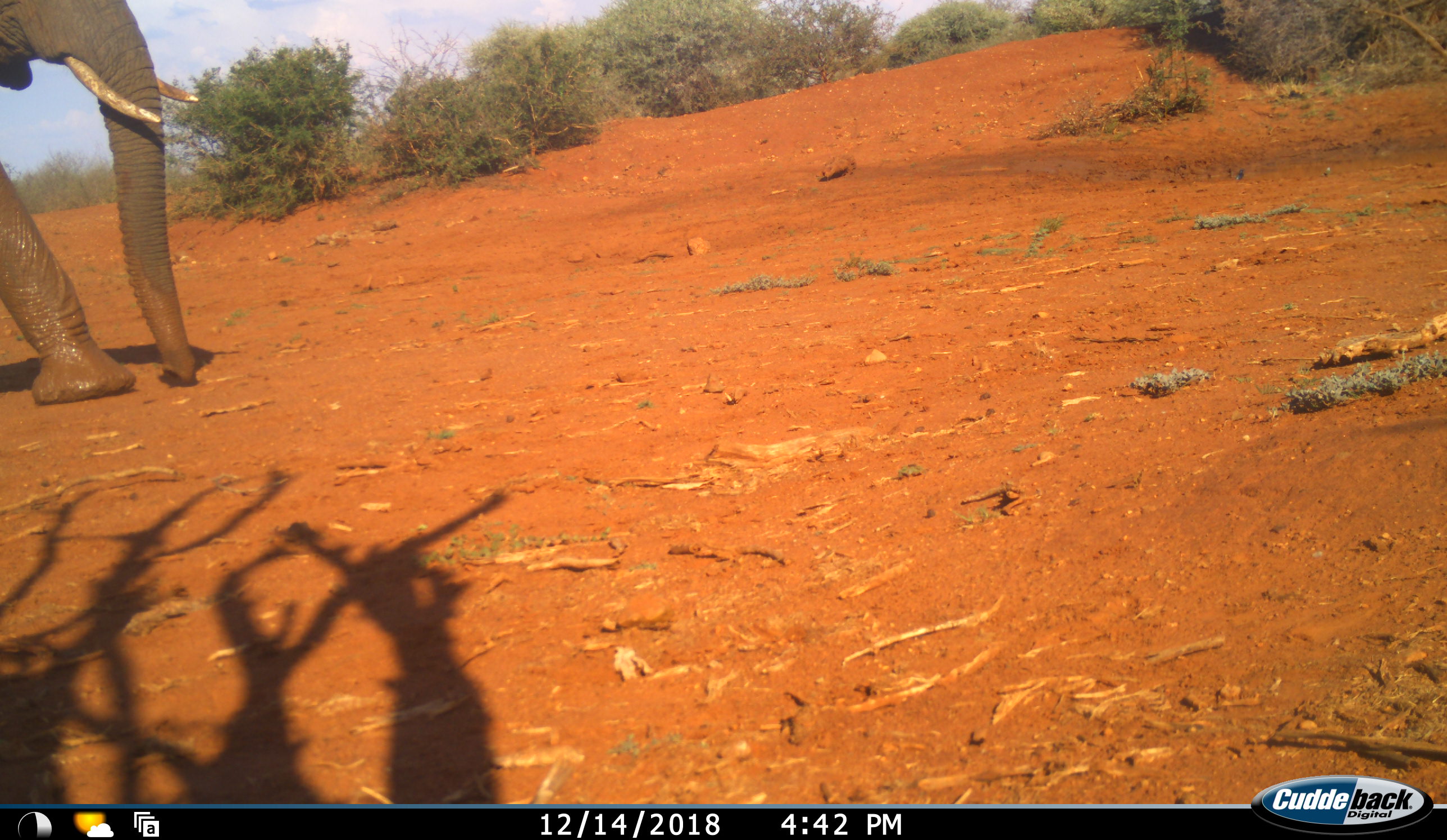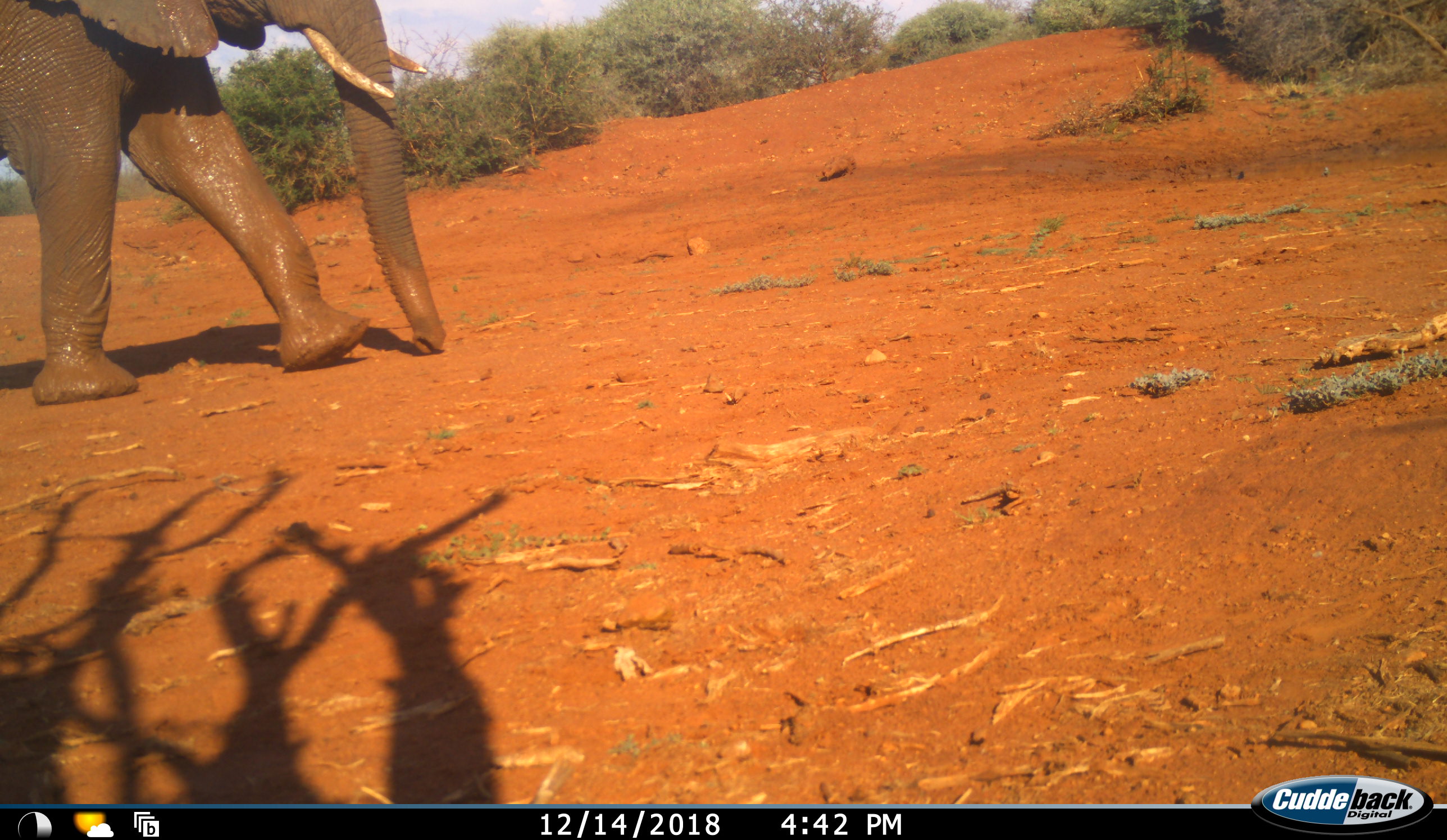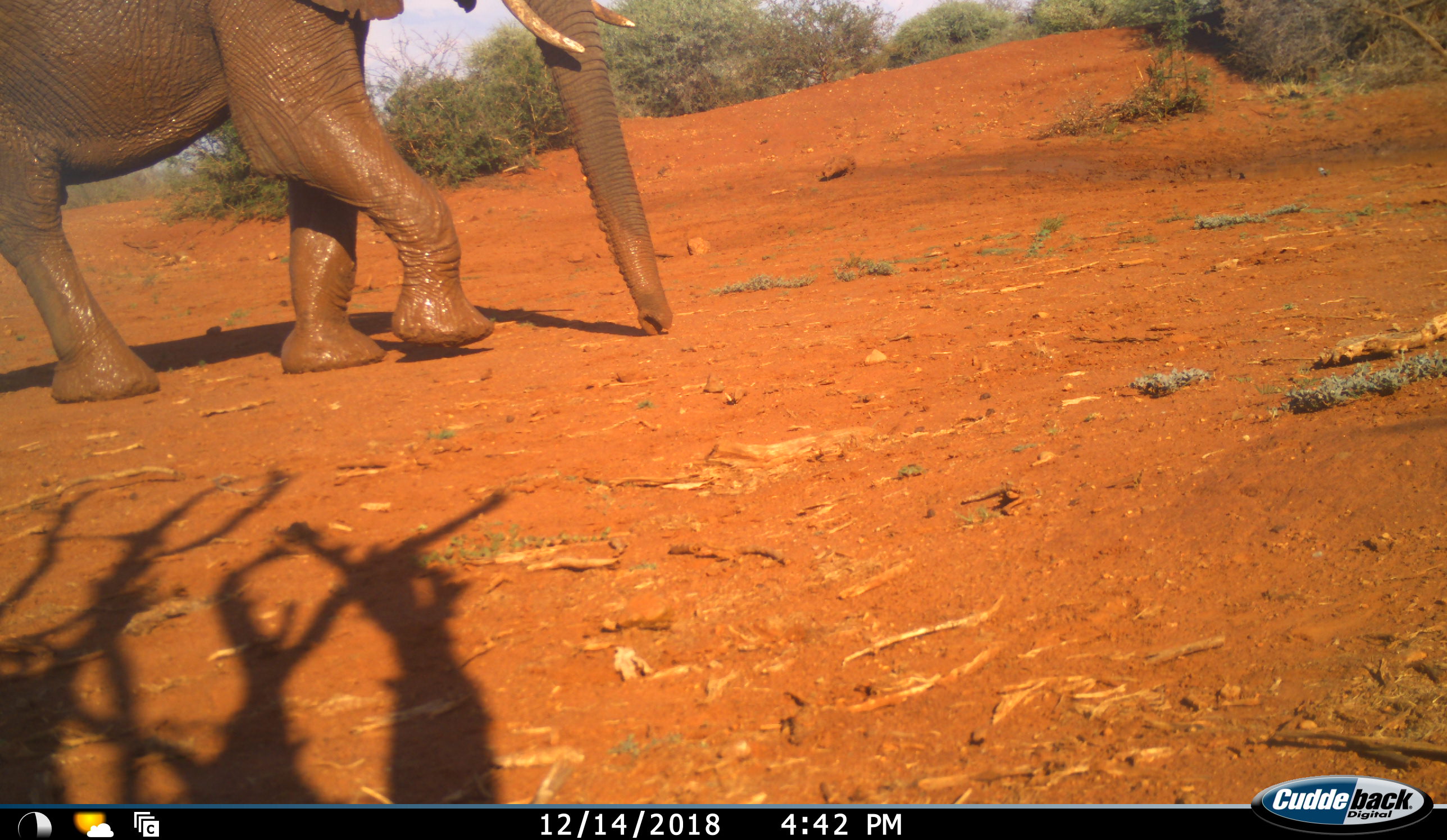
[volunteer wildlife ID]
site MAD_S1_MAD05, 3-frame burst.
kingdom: Animalia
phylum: Chordata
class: Mammalia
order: Proboscidea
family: Elephantidae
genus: Loxodonta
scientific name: Loxodonta africana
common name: african bush elephant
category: elephant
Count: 1.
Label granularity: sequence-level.